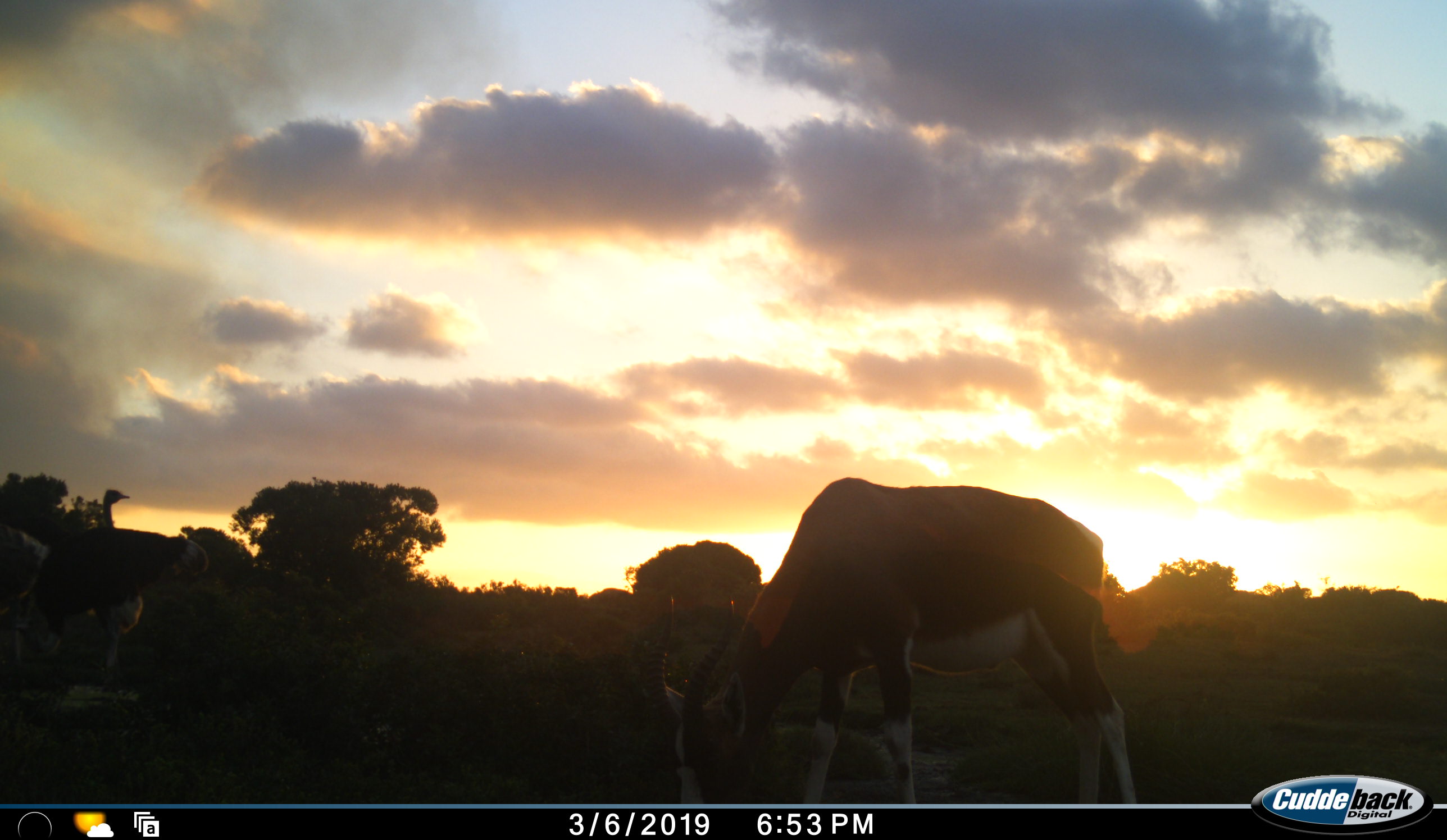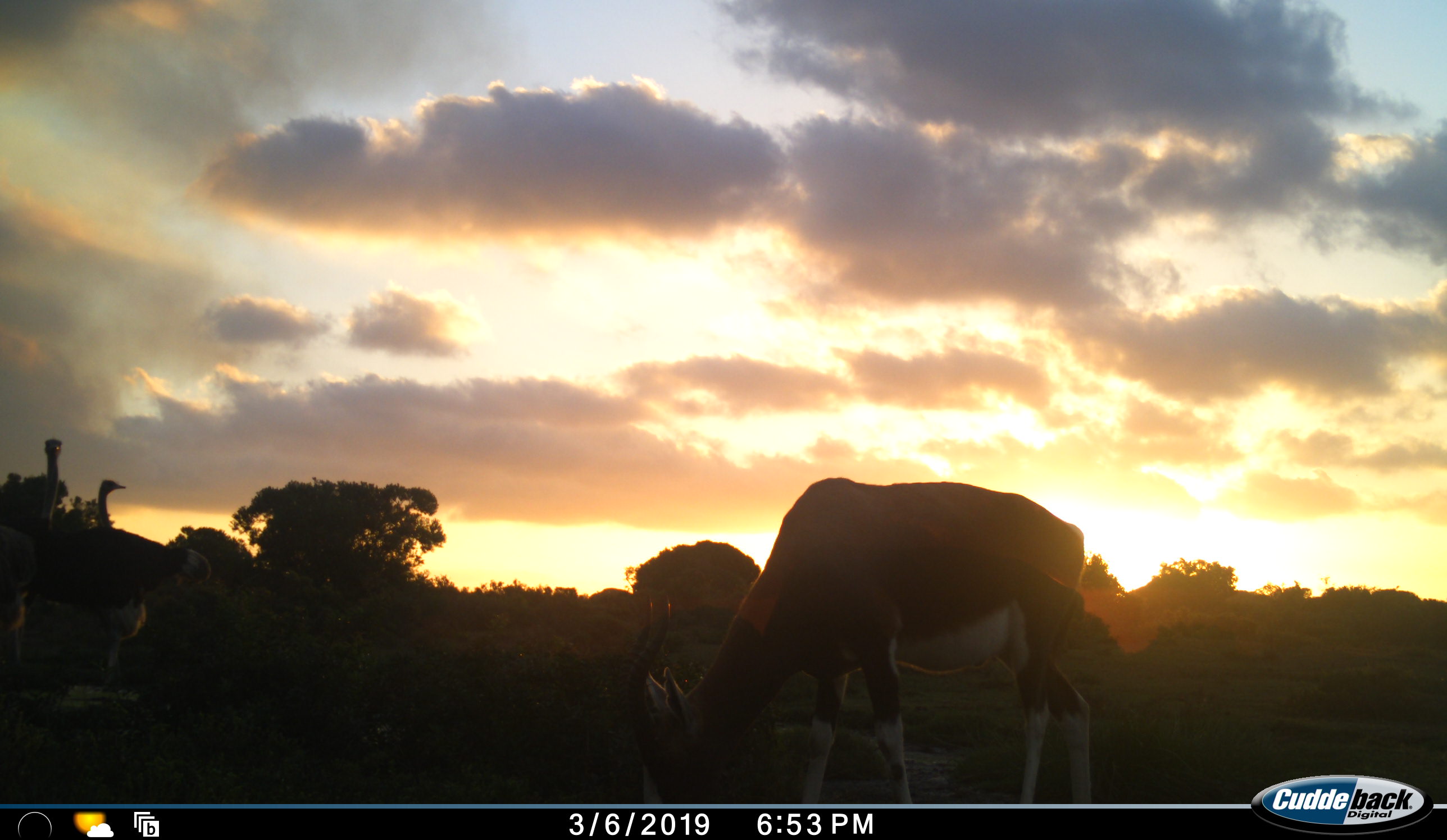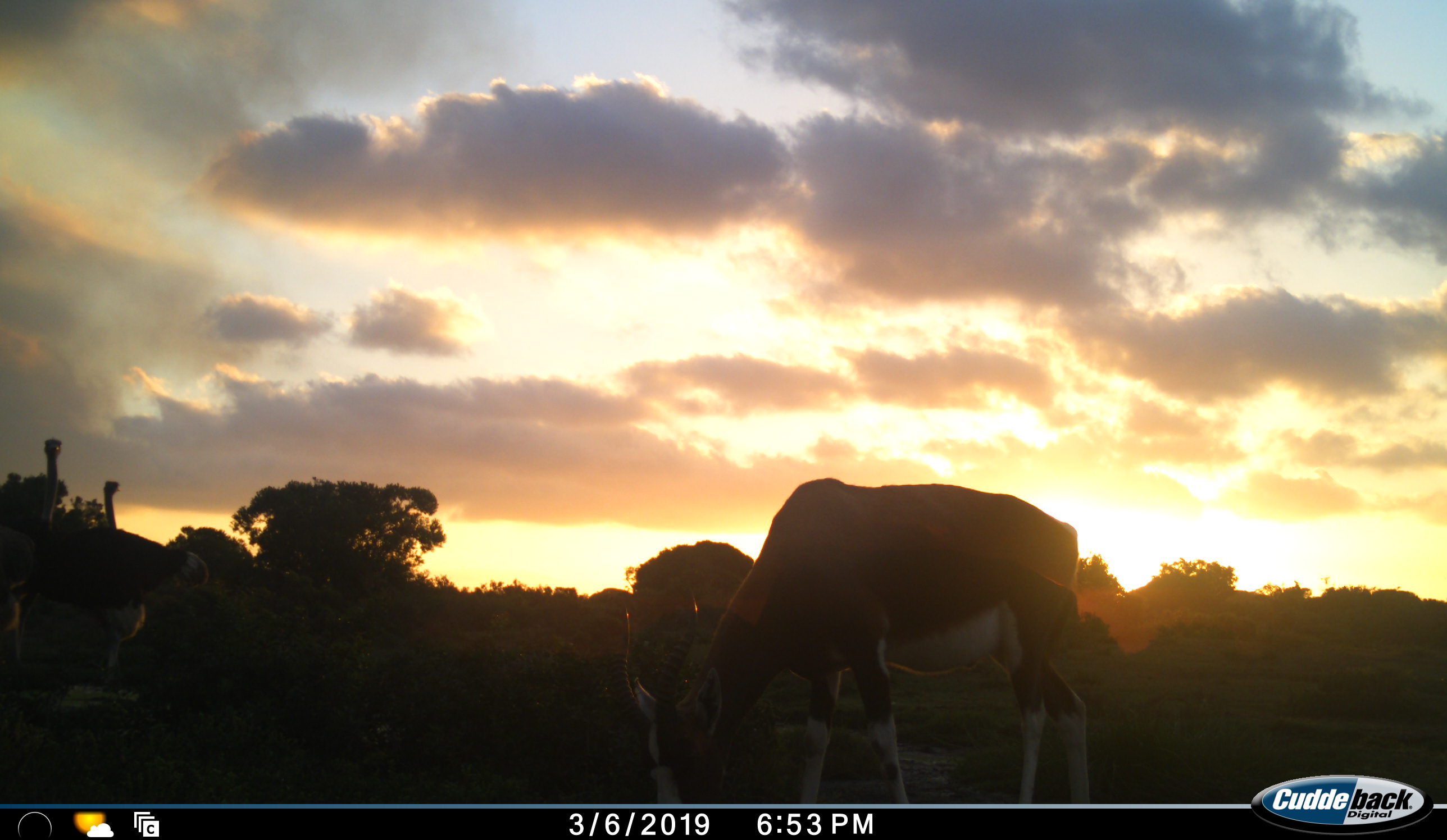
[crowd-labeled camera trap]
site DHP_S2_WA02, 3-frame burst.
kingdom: Animalia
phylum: Chordata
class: Mammalia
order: Artiodactyla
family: Bovidae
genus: Damaliscus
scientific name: Damaliscus pygargus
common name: bontebok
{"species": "bontebok (Damaliscus pygargus)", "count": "1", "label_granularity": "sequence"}